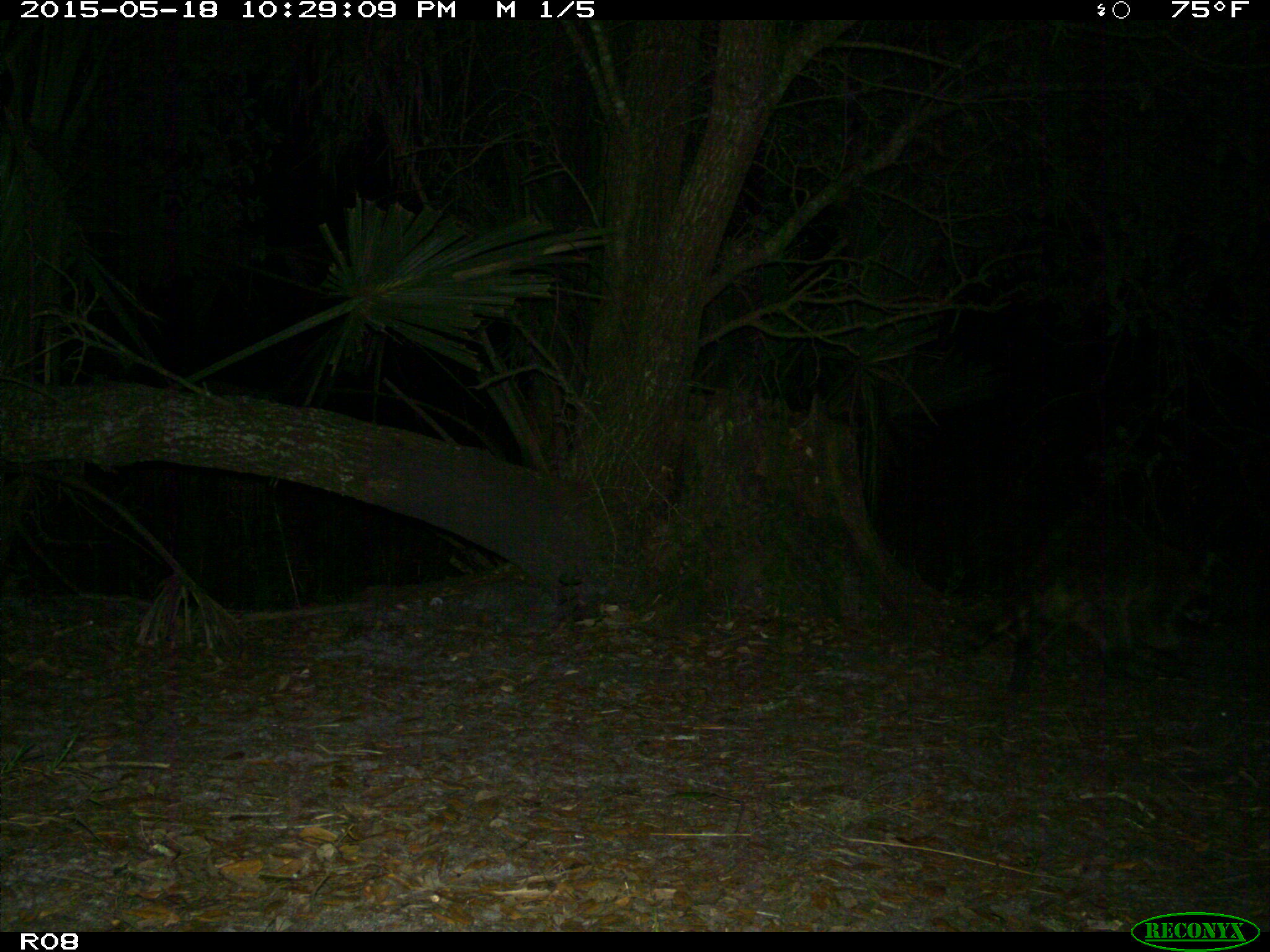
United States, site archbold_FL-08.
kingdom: Animalia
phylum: Chordata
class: Mammalia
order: Carnivora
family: Procyonidae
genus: Procyon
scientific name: Procyon lotor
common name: common raccoon